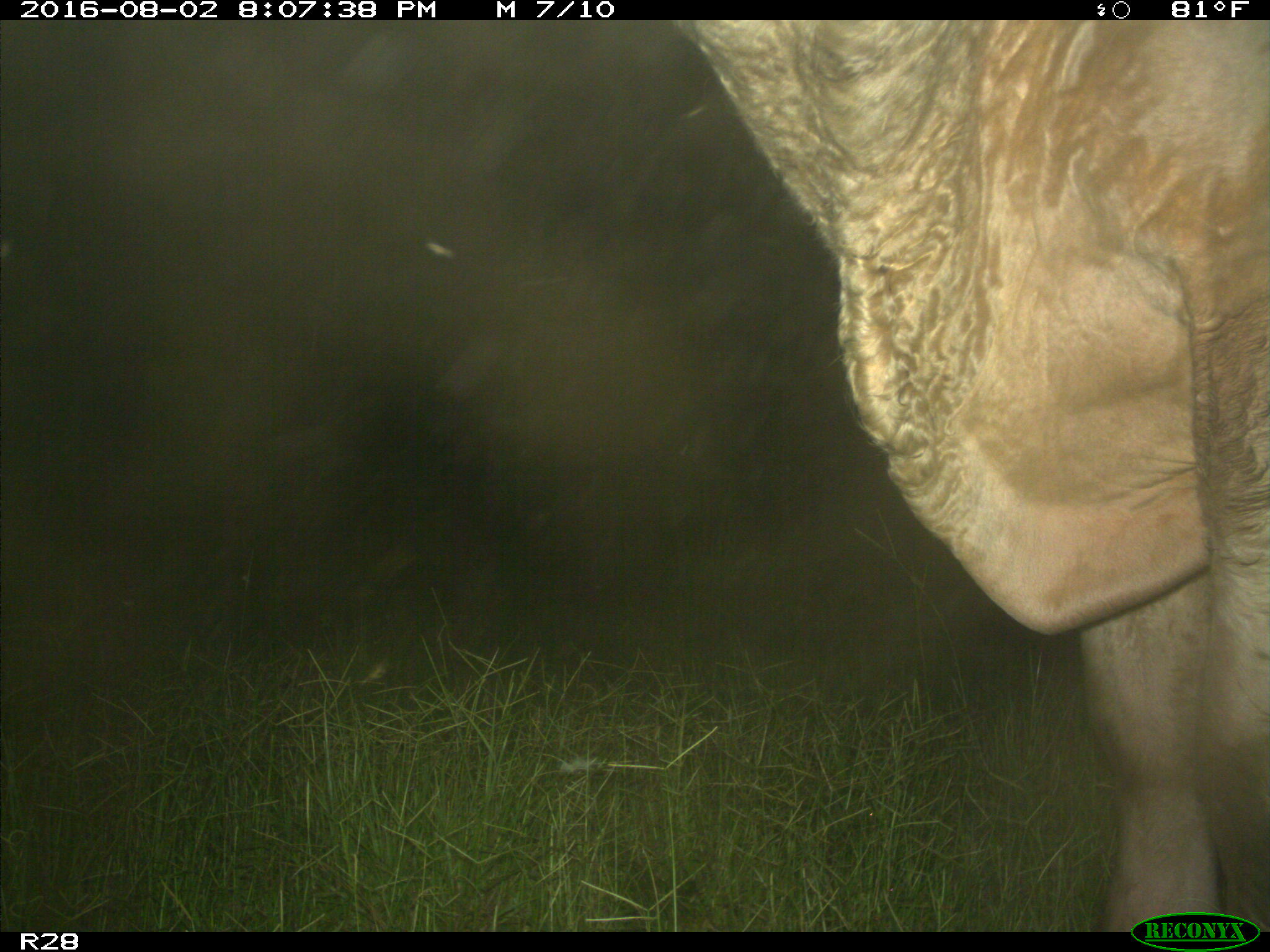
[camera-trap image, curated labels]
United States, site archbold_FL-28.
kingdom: Animalia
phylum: Chordata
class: Mammalia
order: Artiodactyla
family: Bovidae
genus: Bos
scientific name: Bos taurus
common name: domestic cow